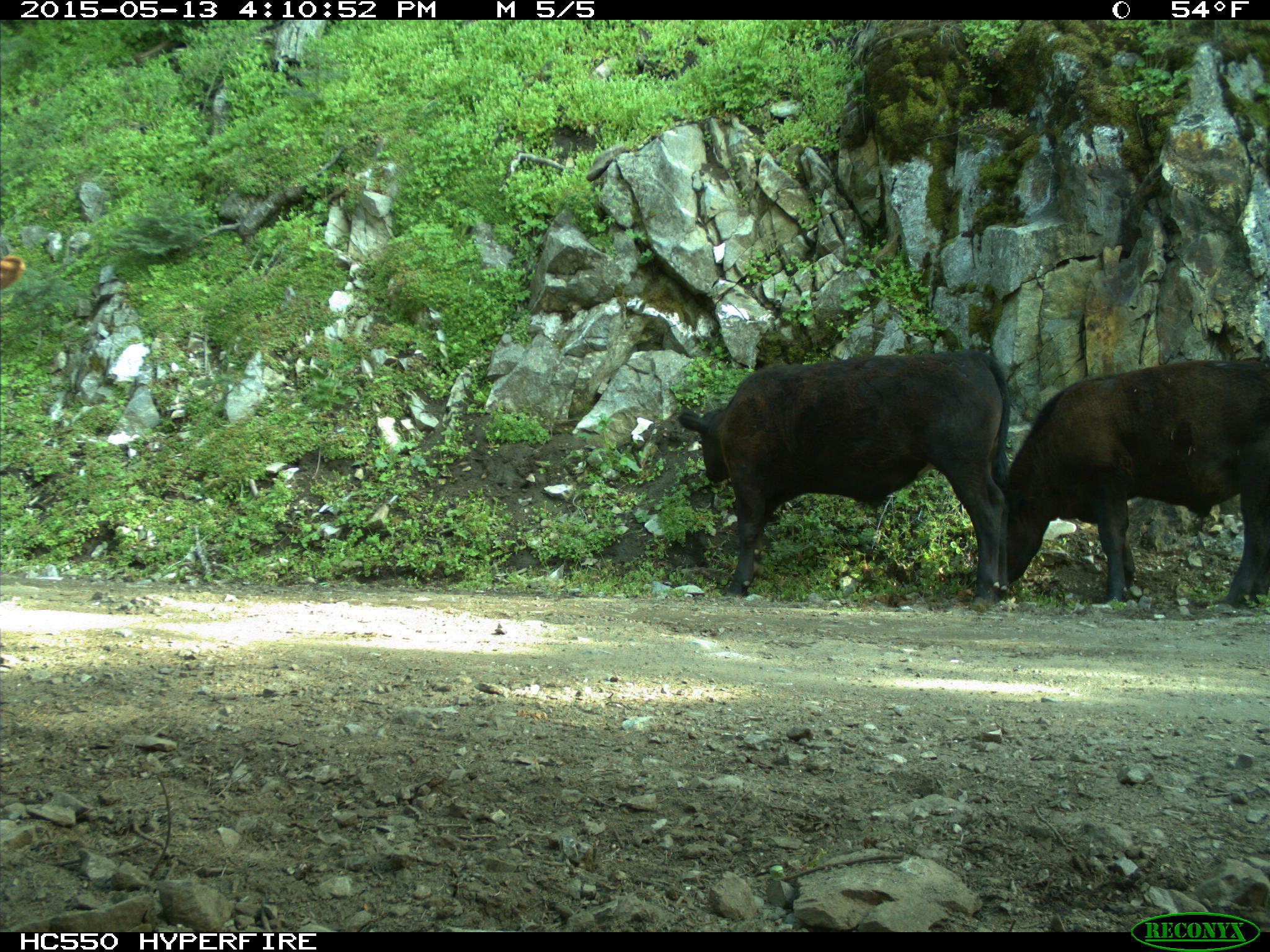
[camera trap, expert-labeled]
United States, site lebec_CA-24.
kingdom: Animalia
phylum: Chordata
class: Mammalia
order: Artiodactyla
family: Bovidae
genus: Bos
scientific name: Bos taurus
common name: domestic cow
Bos taurus (domestic cow).